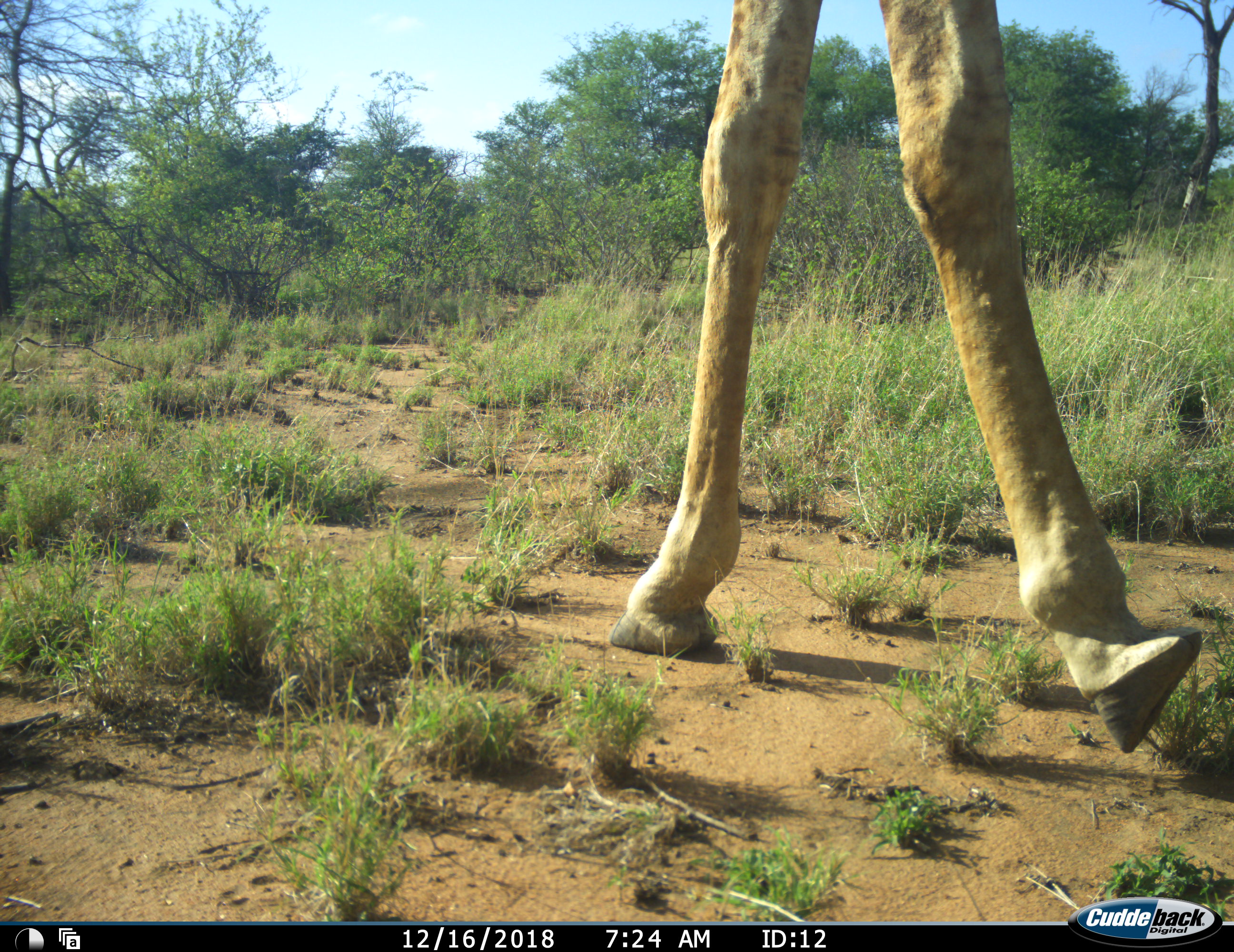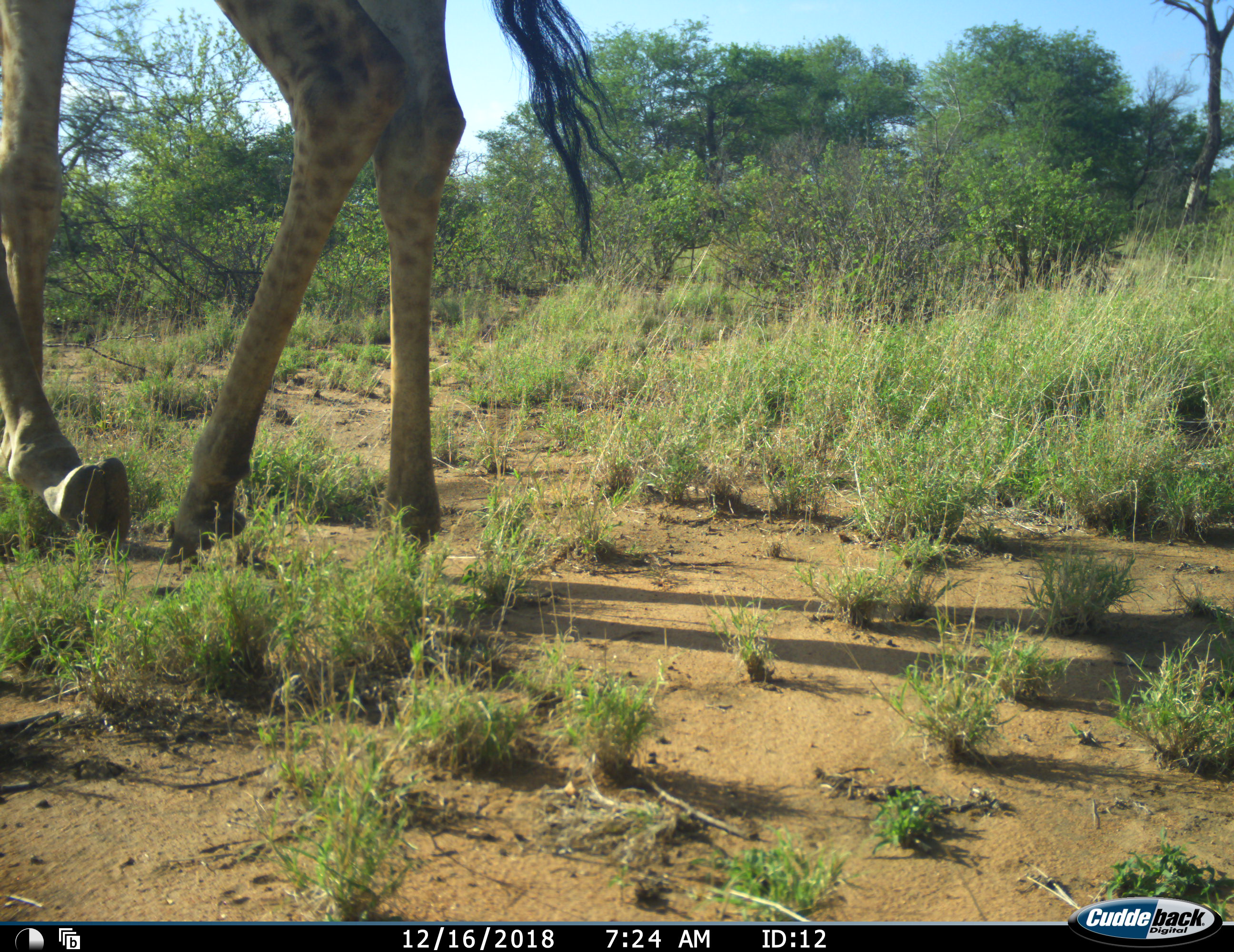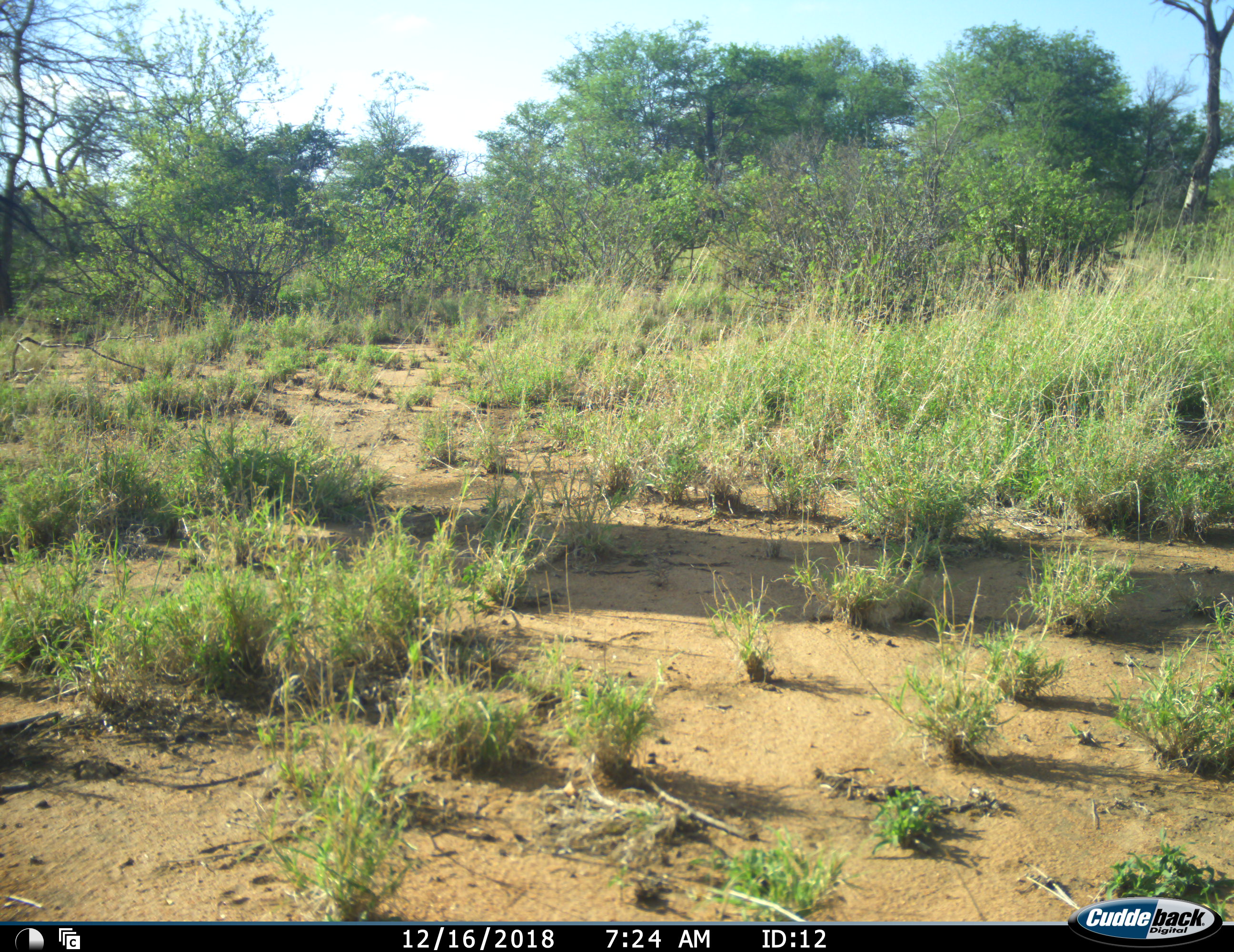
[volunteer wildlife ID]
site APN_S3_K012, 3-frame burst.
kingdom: Animalia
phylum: Chordata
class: Mammalia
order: Artiodactyla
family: Giraffidae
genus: Giraffa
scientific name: Giraffa camelopardalis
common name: giraffe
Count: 1.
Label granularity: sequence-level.